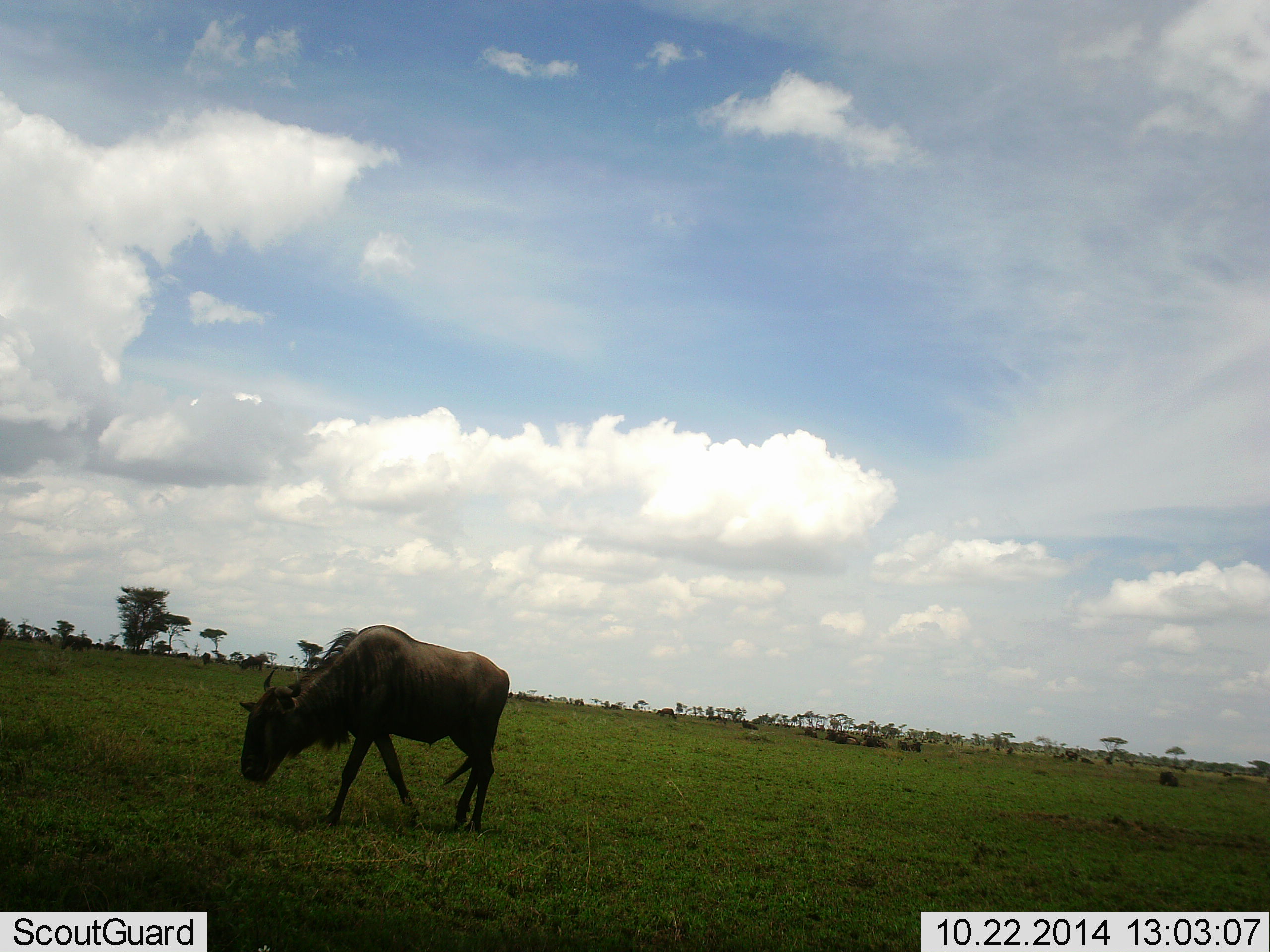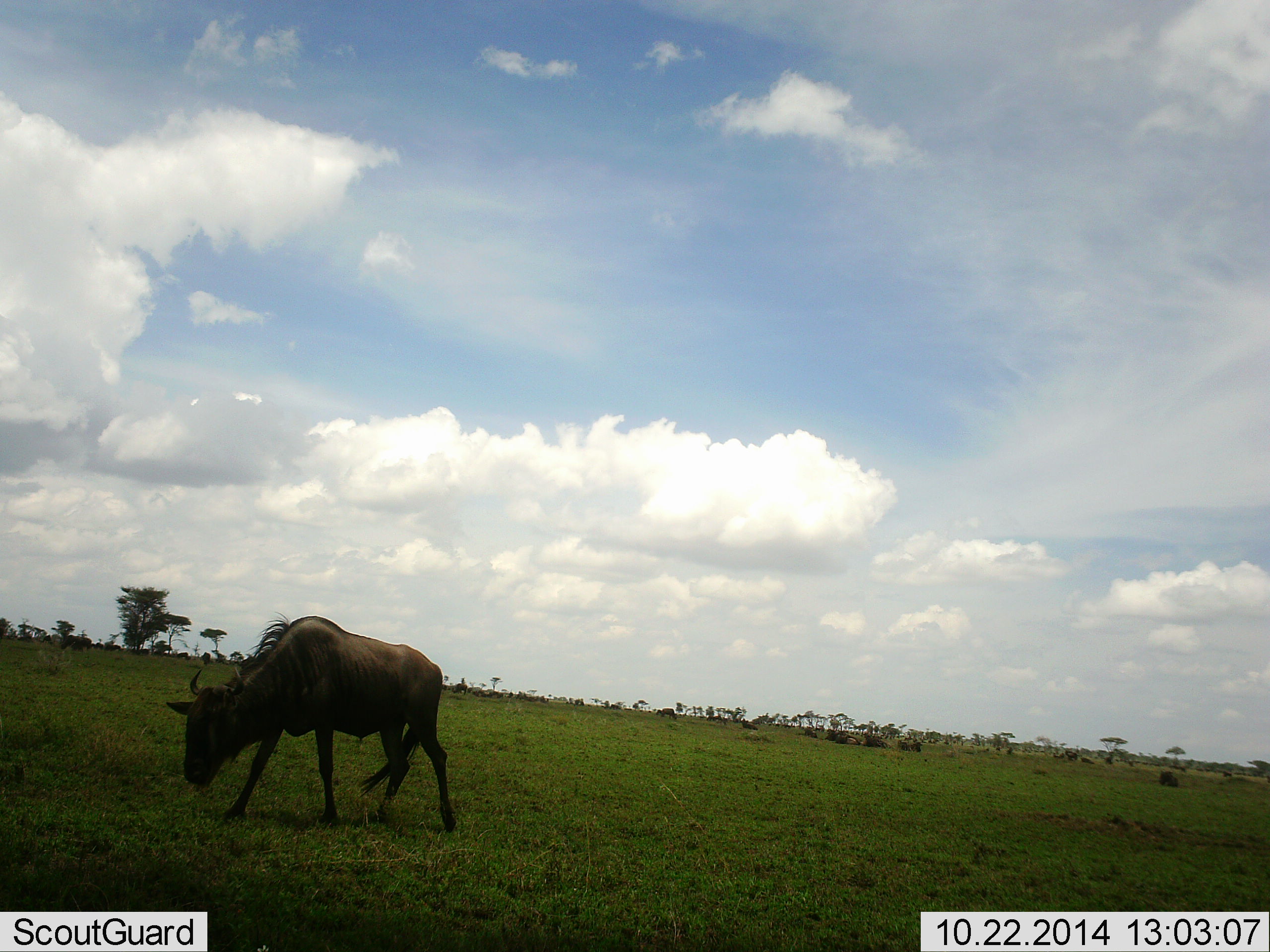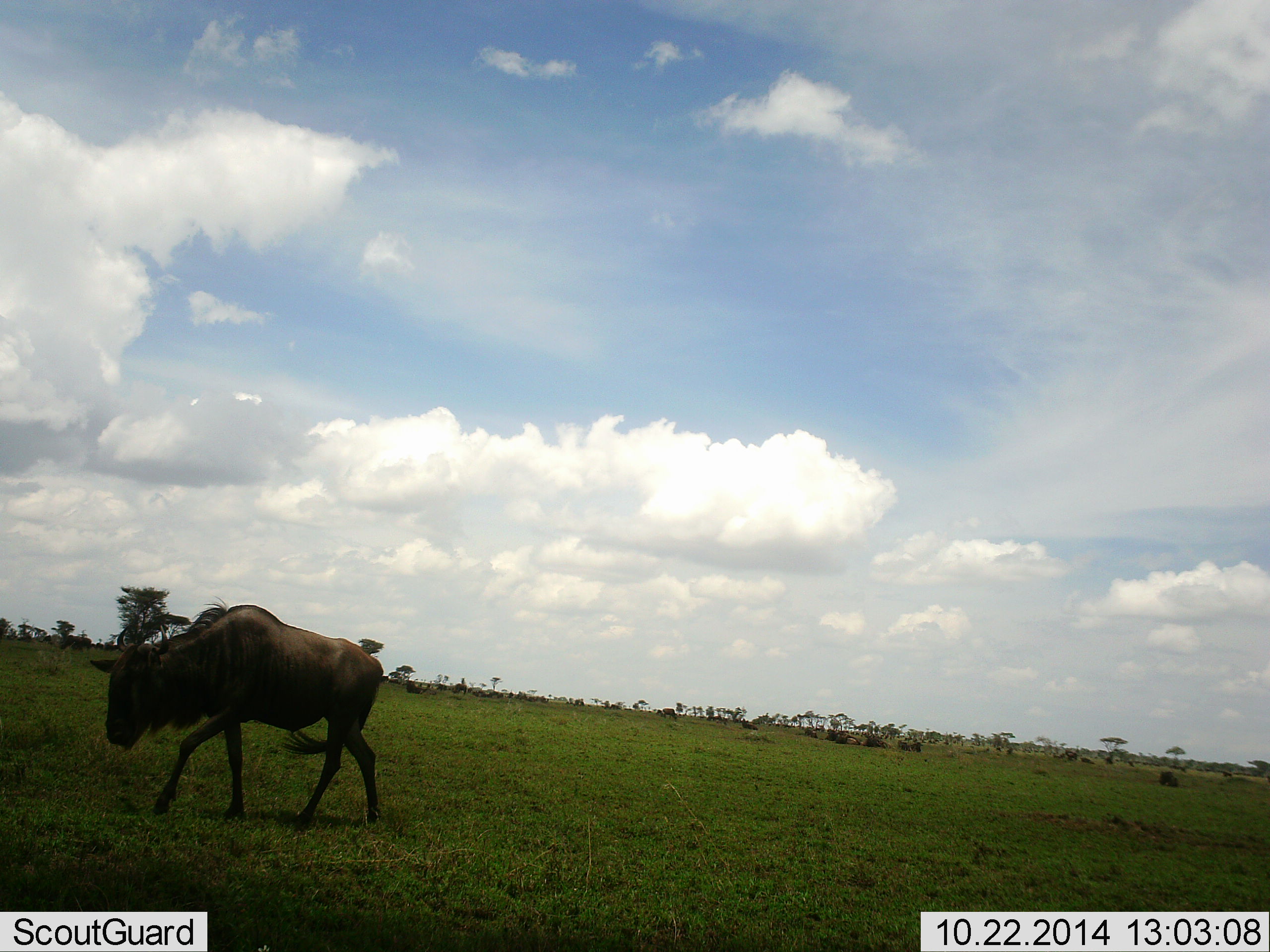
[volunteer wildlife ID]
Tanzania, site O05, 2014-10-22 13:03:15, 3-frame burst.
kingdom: Animalia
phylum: Chordata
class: Mammalia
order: Artiodactyla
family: Bovidae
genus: Connochaetes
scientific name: Connochaetes taurinus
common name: blue wildebeest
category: wildebeest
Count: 1.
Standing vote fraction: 30%.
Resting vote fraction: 30%.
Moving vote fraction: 80%.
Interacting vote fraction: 0%.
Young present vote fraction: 0%.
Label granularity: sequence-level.